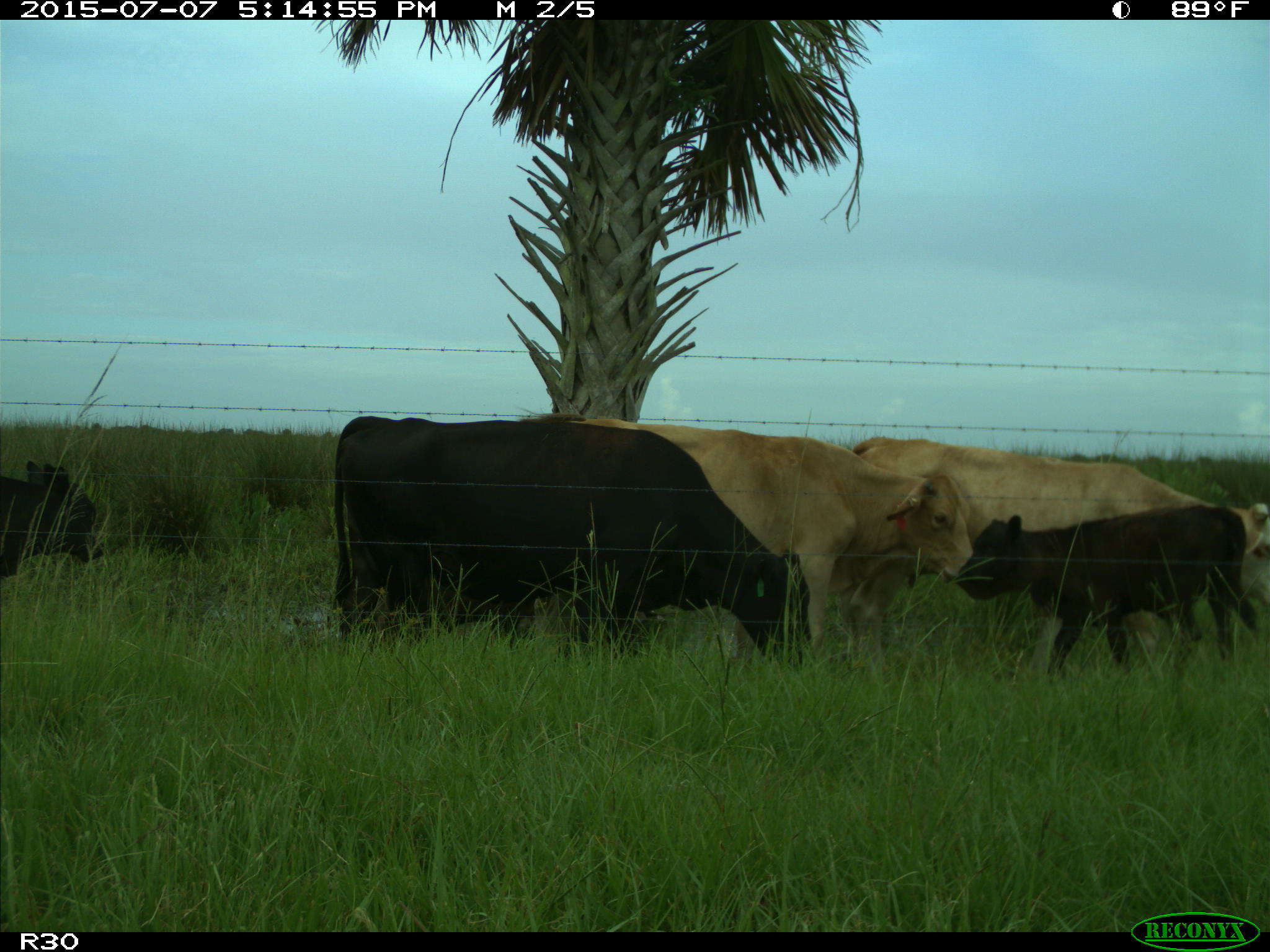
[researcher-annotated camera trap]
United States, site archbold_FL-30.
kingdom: Animalia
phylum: Chordata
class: Mammalia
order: Artiodactyla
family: Bovidae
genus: Bos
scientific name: Bos taurus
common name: domestic cow